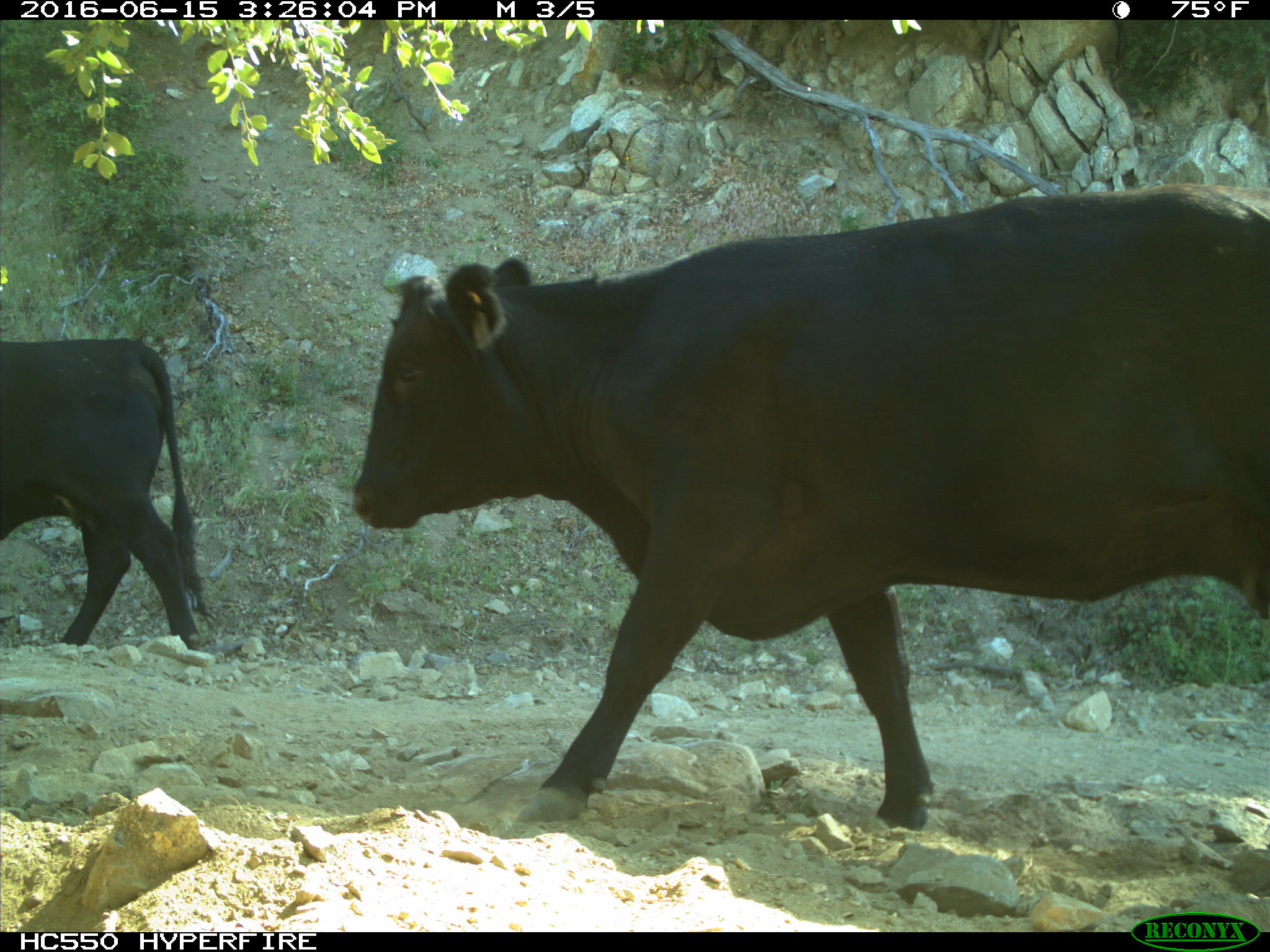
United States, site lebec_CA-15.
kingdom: Animalia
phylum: Chordata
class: Mammalia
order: Artiodactyla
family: Bovidae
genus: Bos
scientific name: Bos taurus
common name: domestic cow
Bos taurus (domestic cow).